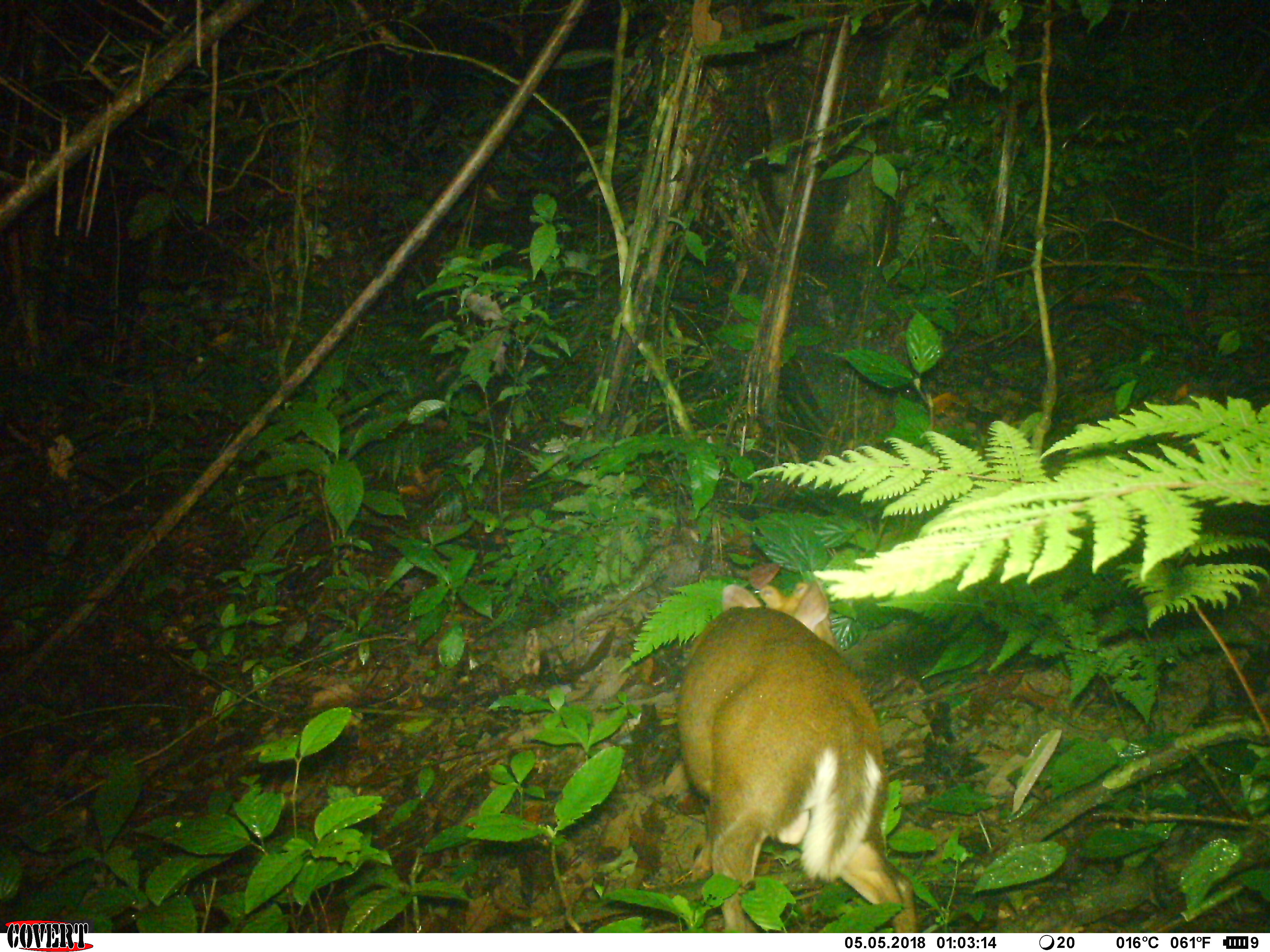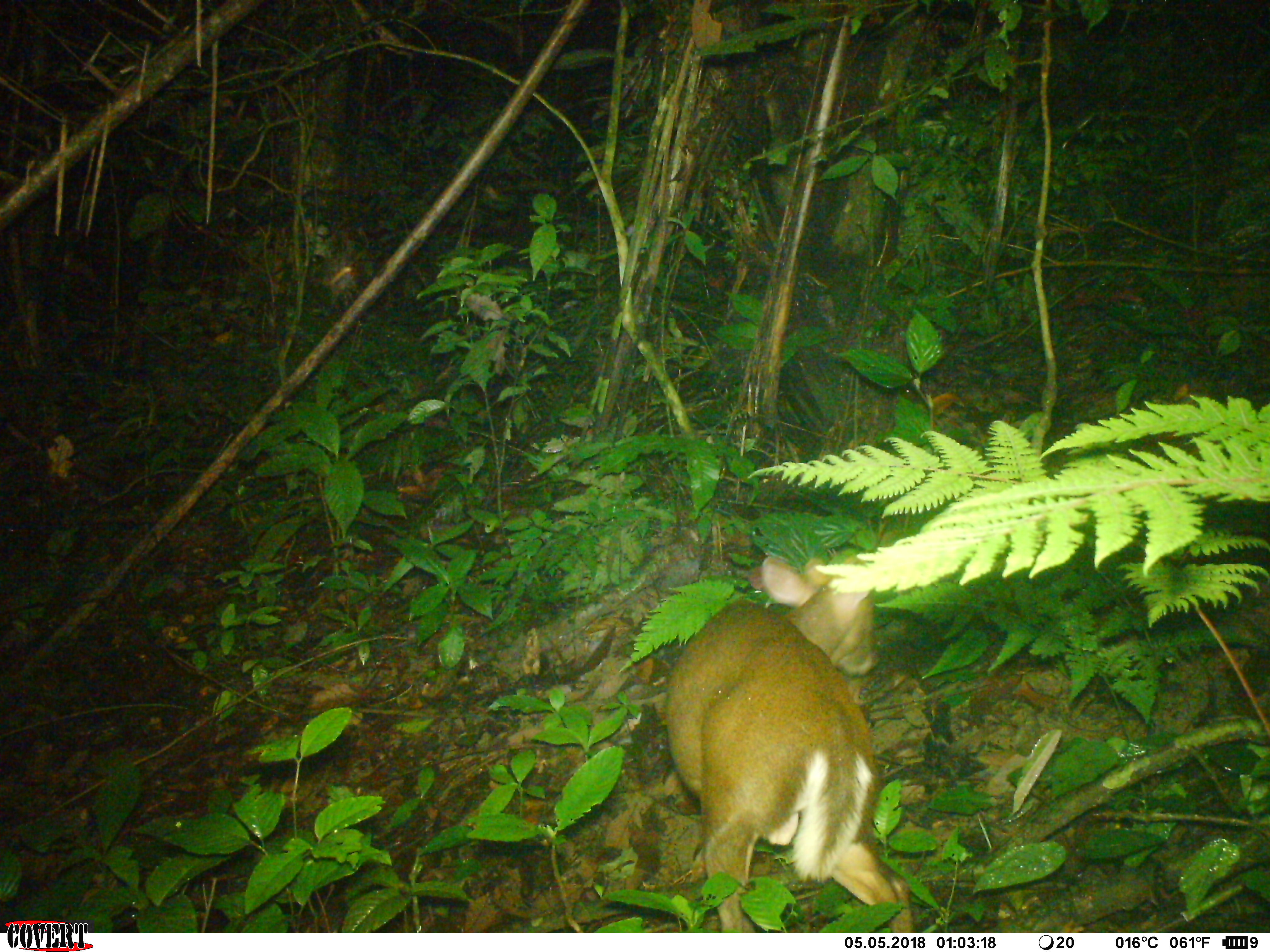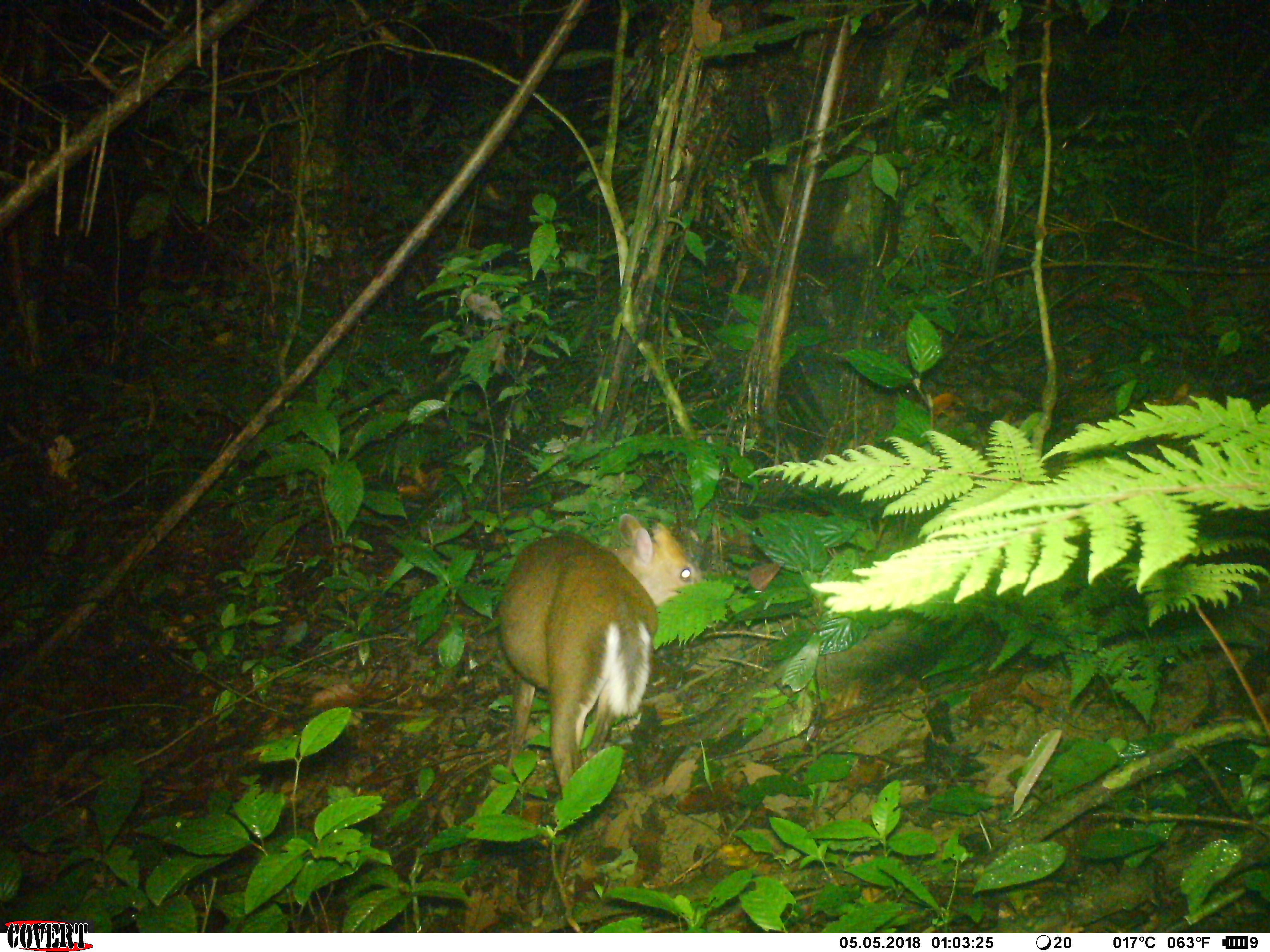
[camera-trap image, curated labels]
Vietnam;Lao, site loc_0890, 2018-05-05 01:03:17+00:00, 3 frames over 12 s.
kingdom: Animalia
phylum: Chordata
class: Mammalia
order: Artiodactyla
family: Cervidae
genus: Muntiacus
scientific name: Muntiacus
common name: muntjacs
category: unidentified muntjac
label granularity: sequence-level